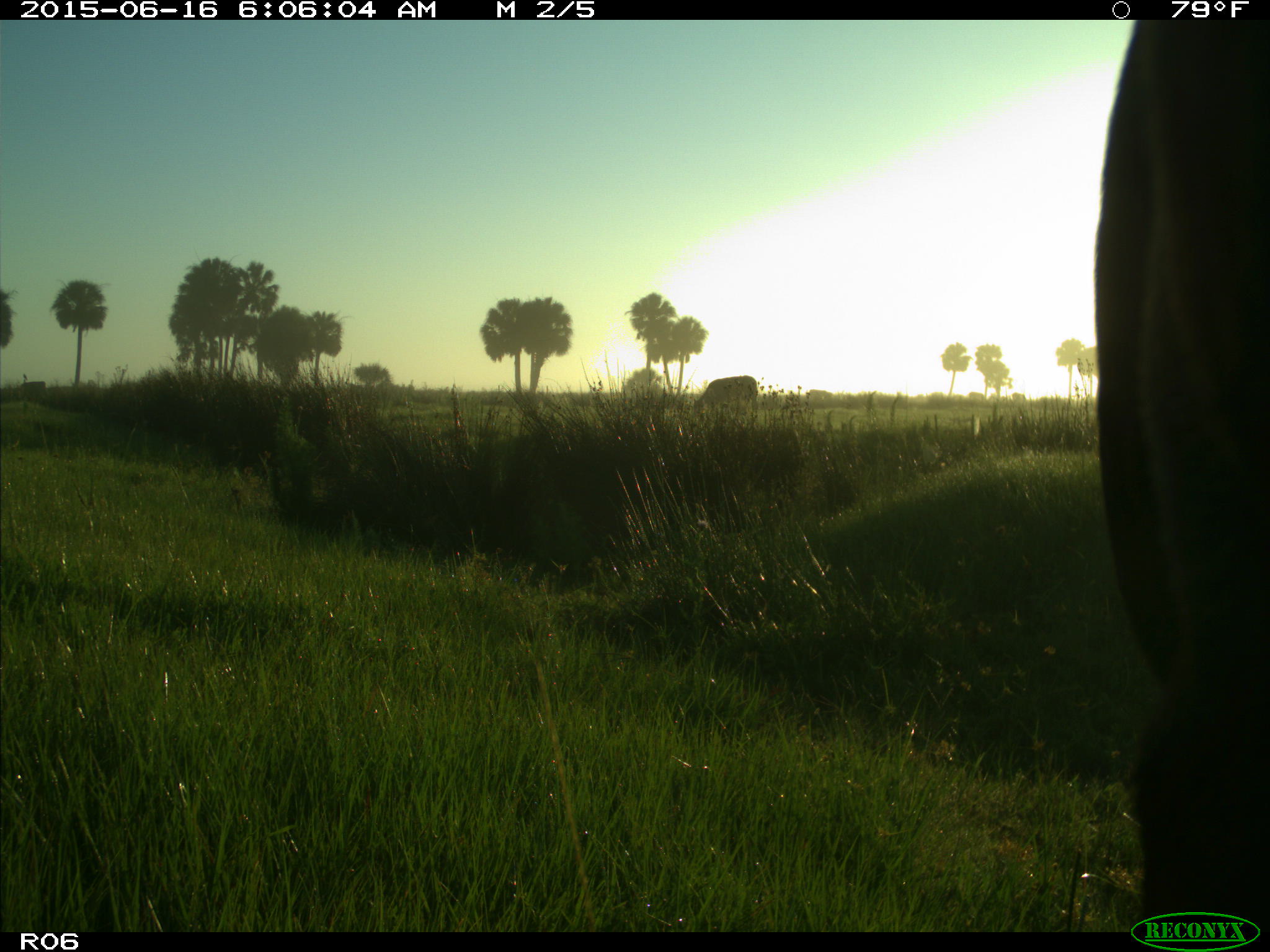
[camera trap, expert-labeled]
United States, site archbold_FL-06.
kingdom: Animalia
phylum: Chordata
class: Mammalia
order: Artiodactyla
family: Bovidae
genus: Bos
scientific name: Bos taurus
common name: domestic cow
Bos taurus (domestic cow).